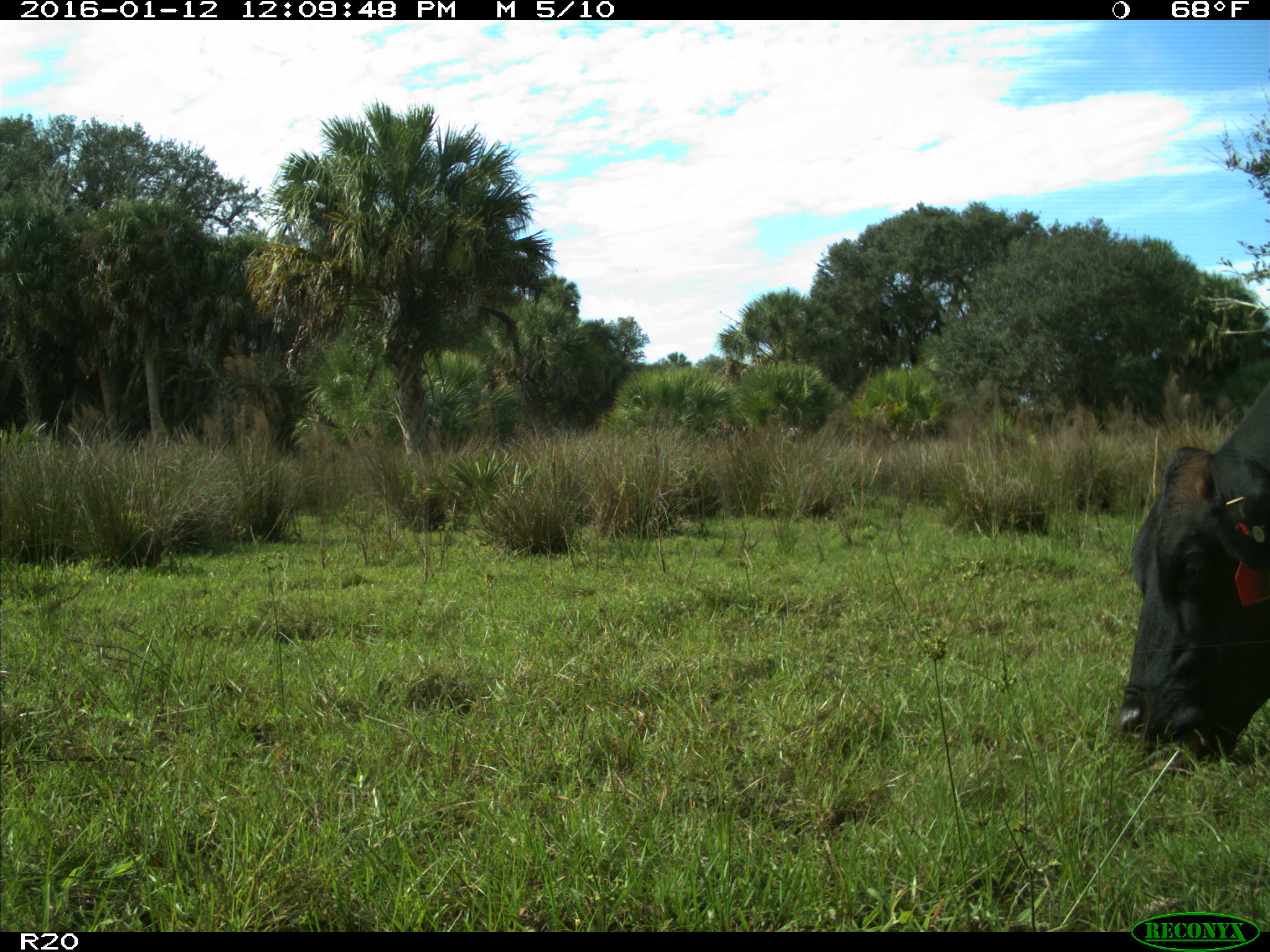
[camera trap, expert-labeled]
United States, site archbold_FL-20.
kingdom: Animalia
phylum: Chordata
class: Mammalia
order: Artiodactyla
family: Bovidae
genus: Bos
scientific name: Bos taurus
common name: domestic cow